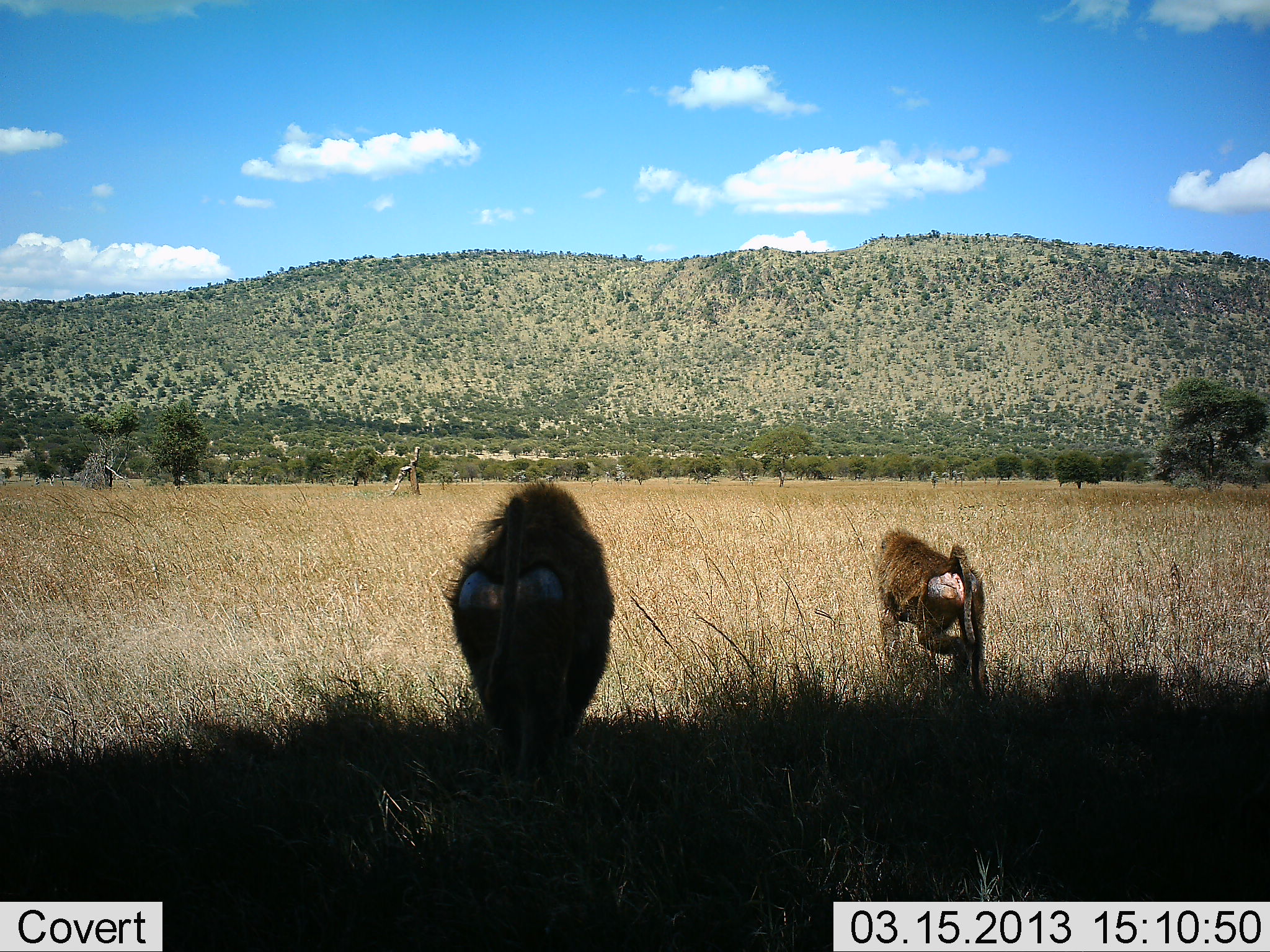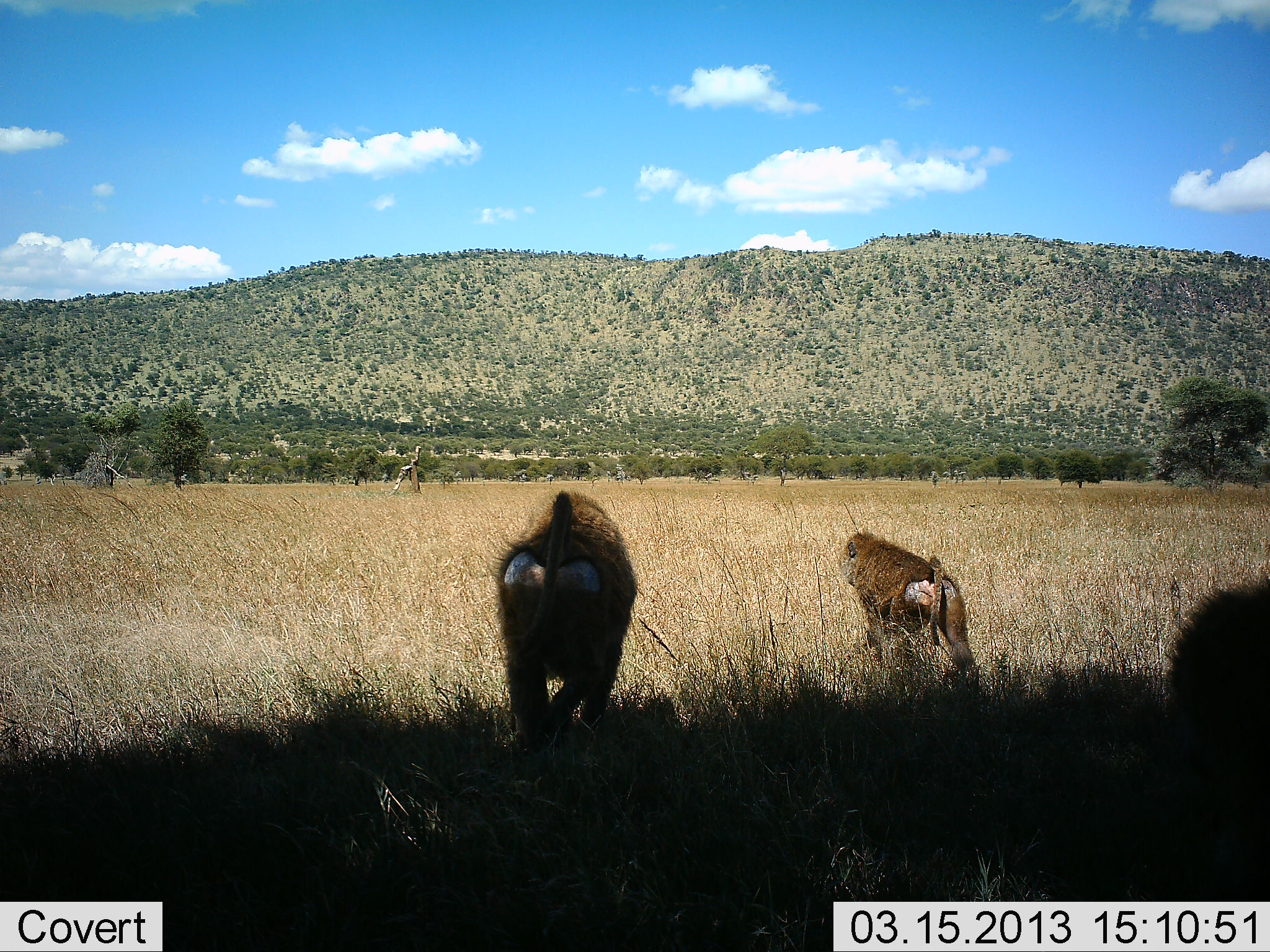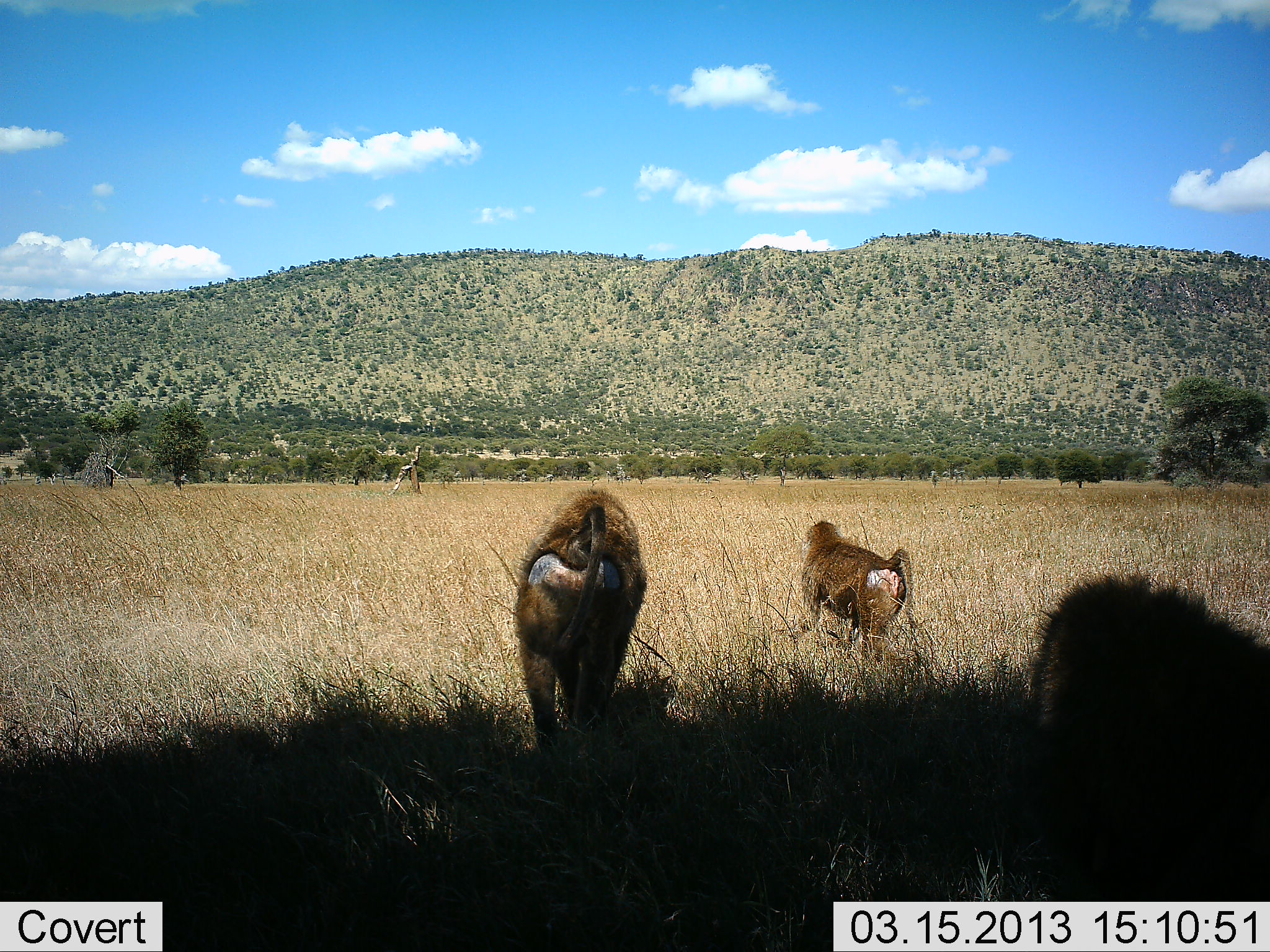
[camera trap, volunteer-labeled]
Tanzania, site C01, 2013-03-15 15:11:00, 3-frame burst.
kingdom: Animalia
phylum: Chordata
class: Mammalia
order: Primates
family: Cercopithecidae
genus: Papio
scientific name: Papio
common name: baboon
Baboon (Papio), count 3. Behavior (volunteer vote fractions): standing 11%, resting 0%, moving 96%, interacting 4%. Young present (vote fraction): 0%. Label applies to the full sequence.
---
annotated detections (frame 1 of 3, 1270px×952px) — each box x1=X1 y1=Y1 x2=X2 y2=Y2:
animal: x1=443 y1=479 x2=615 y2=779; x1=874 y1=527 x2=991 y2=718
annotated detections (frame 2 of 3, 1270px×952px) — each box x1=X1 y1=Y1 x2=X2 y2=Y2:
animal: x1=490 y1=488 x2=639 y2=783; x1=836 y1=532 x2=980 y2=719; x1=1167 y1=579 x2=1269 y2=831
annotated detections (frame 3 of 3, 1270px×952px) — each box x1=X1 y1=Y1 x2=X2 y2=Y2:
animal: x1=1032 y1=576 x2=1270 y2=902; x1=511 y1=490 x2=646 y2=781; x1=802 y1=520 x2=915 y2=676